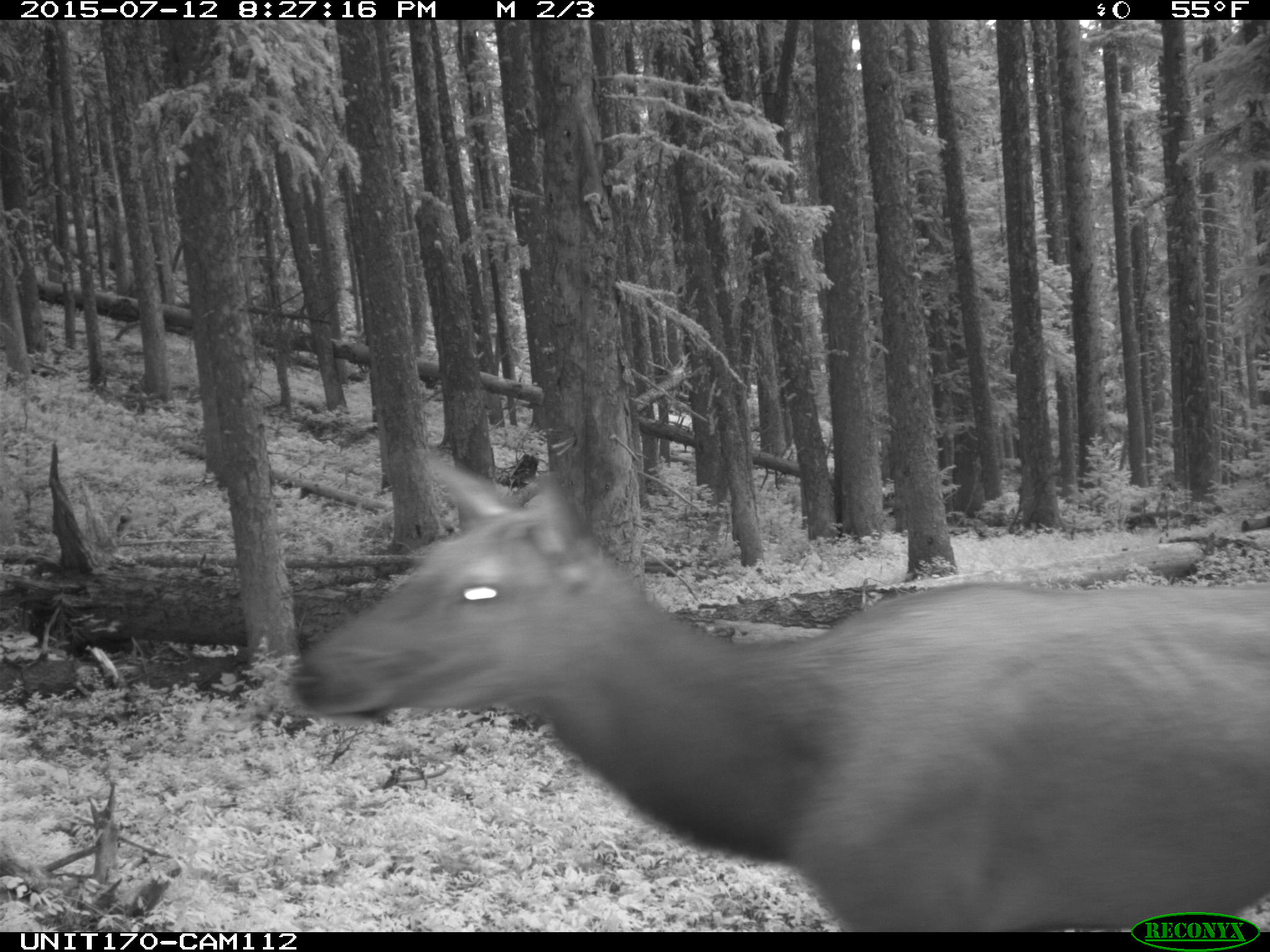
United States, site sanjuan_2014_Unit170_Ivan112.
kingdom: Animalia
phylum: Chordata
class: Mammalia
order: Artiodactyla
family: Cervidae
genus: Cervus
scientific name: Cervus elaphus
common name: red deer